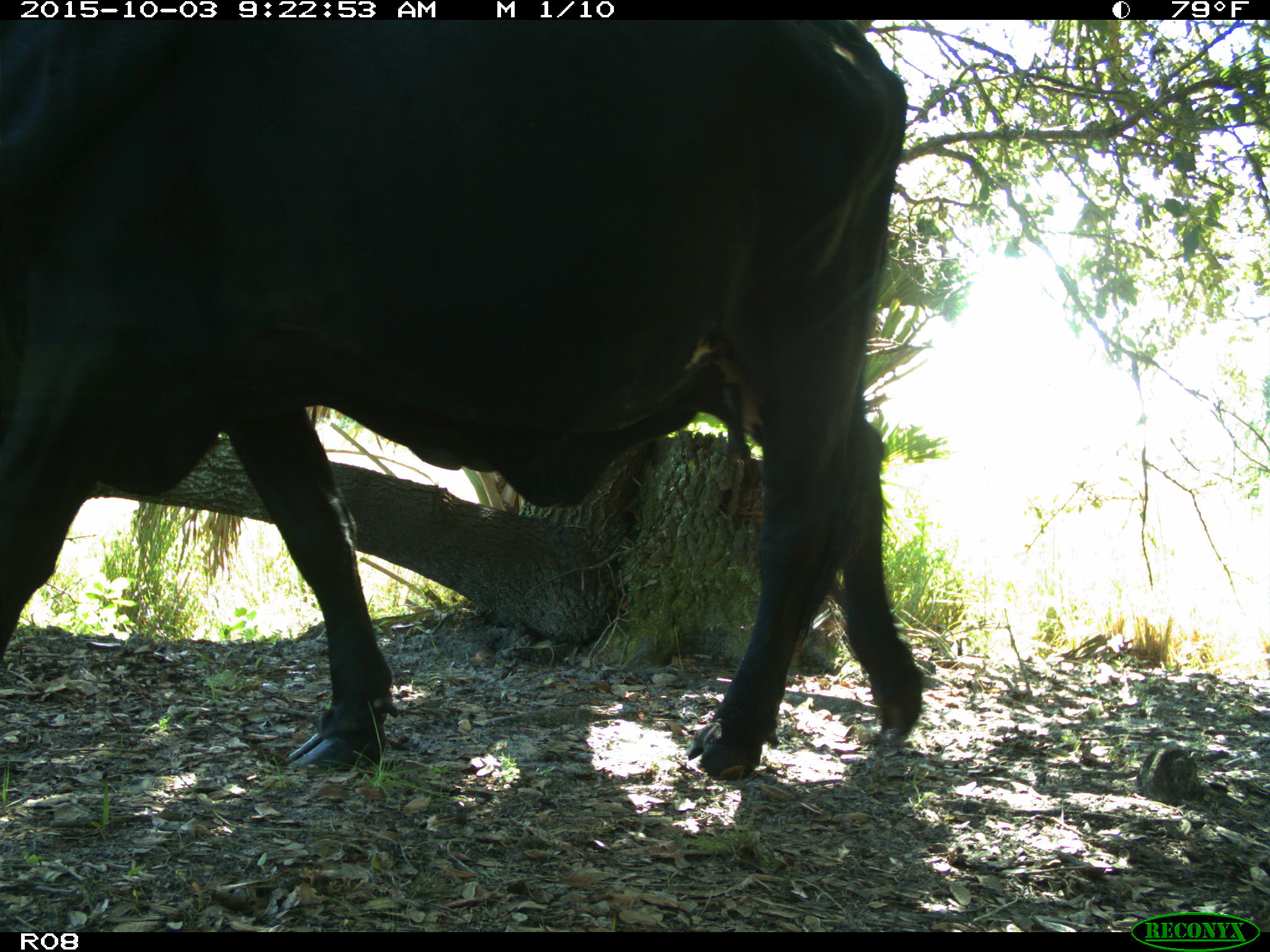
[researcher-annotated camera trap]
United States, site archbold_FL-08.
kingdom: Animalia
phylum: Chordata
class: Mammalia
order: Artiodactyla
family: Bovidae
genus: Bos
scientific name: Bos taurus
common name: domestic cow